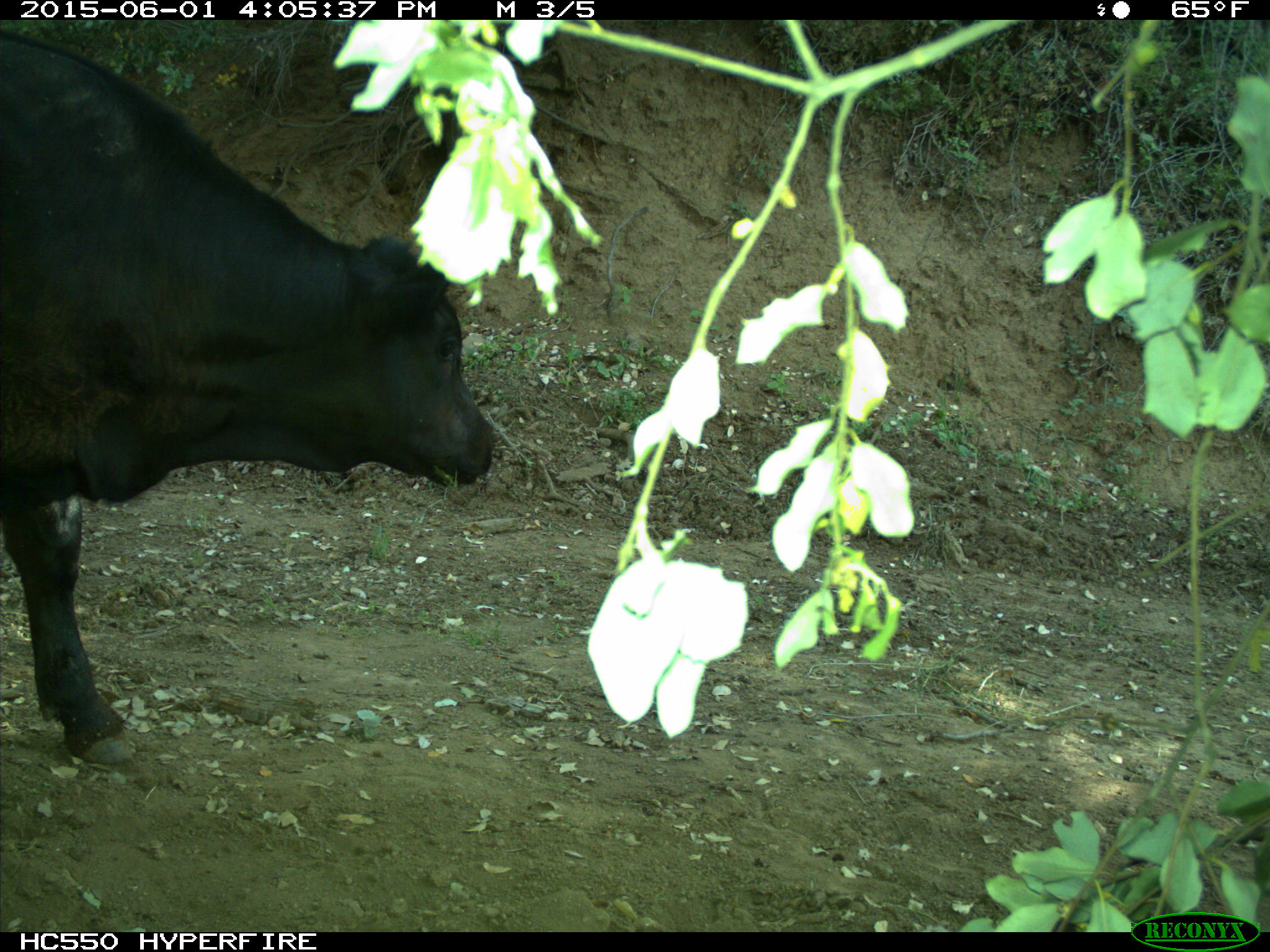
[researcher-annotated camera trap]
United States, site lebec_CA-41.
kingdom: Animalia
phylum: Chordata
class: Mammalia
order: Artiodactyla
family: Bovidae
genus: Bos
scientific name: Bos taurus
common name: domestic cow